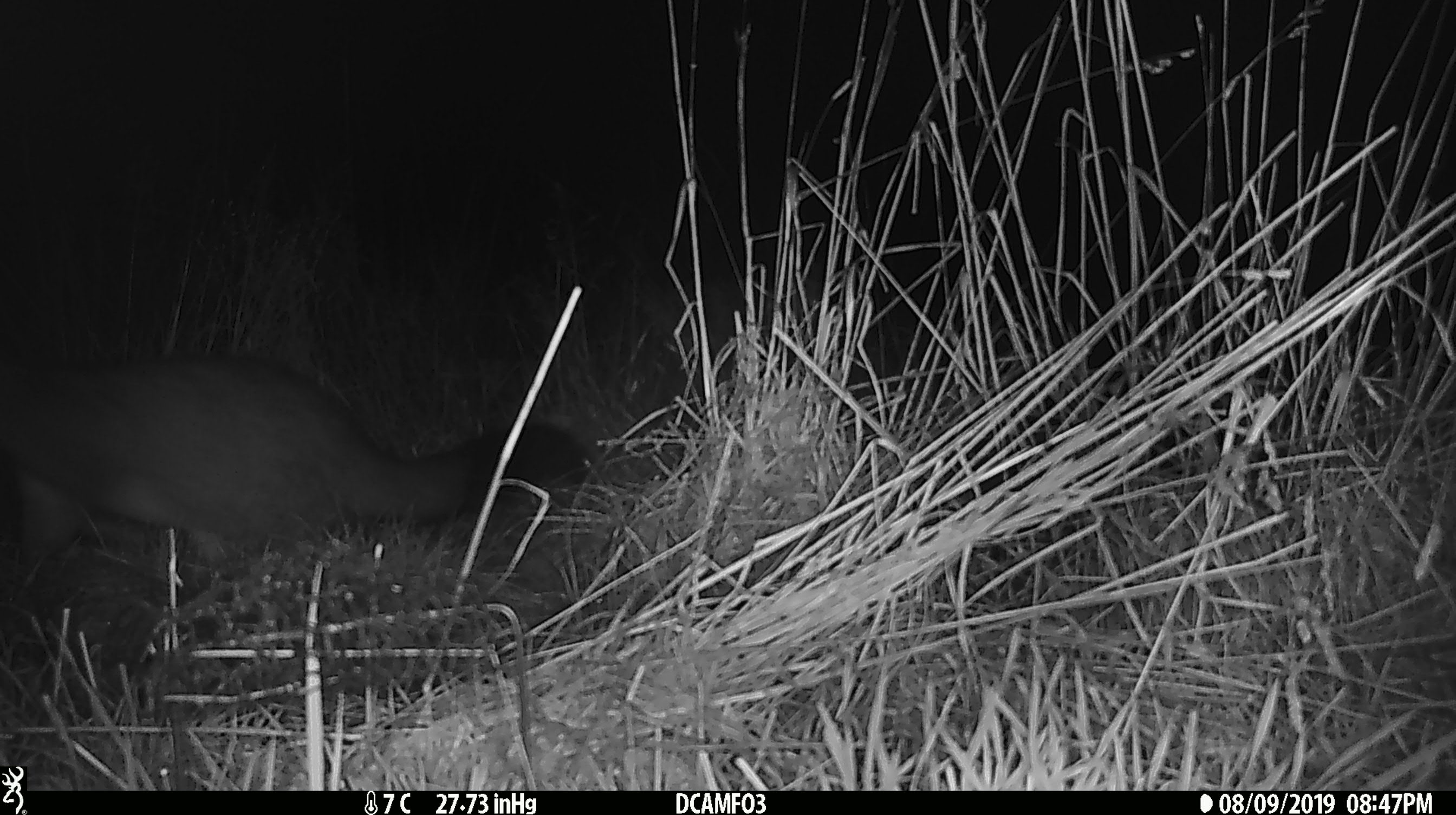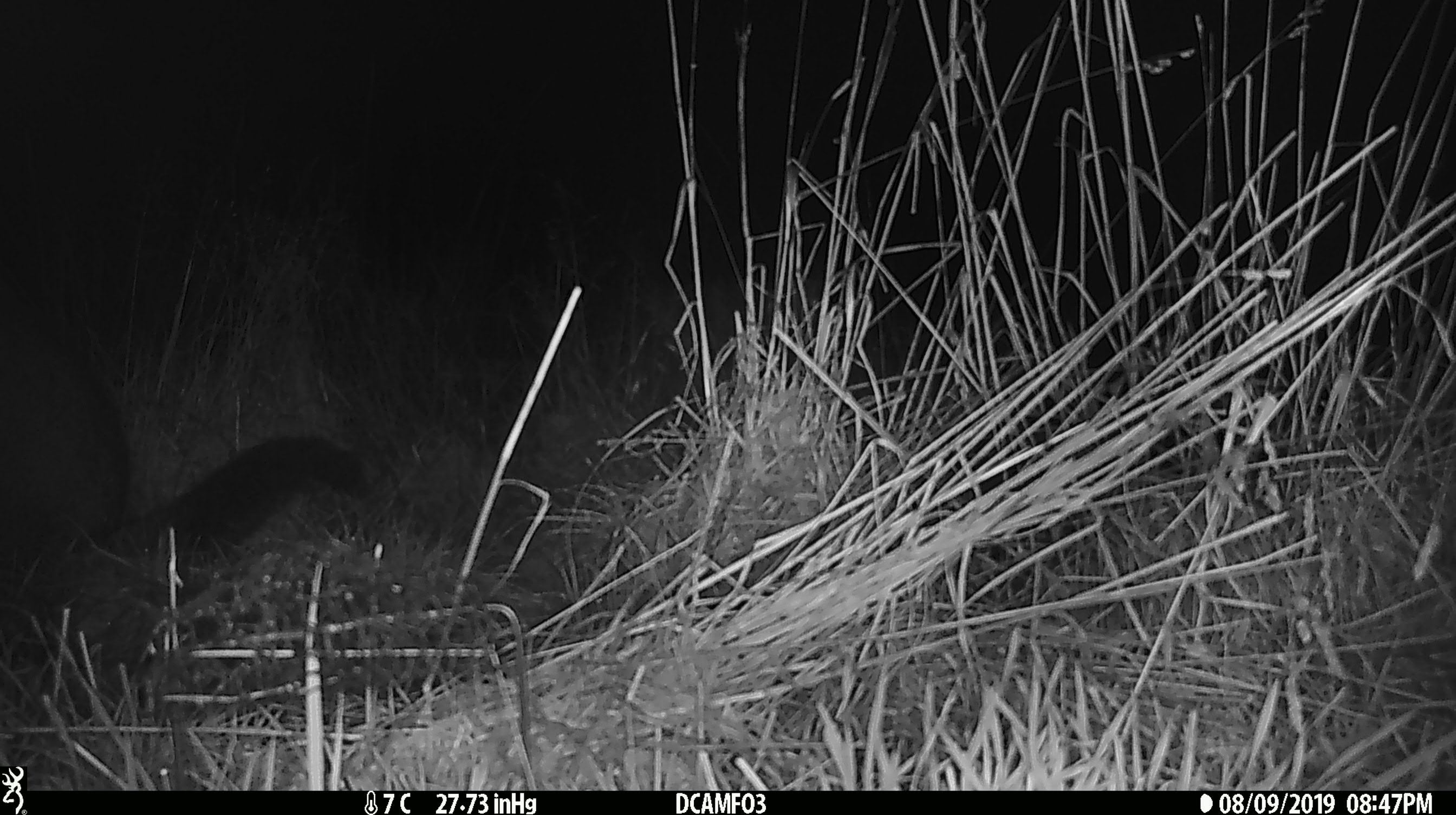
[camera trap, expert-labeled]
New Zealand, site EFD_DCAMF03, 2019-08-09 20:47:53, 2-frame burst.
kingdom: Animalia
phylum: Chordata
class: Mammalia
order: Diprotodontia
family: Phalangeridae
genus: Trichosurus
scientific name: Trichosurus vulpecula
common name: common brushtail possum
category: possum